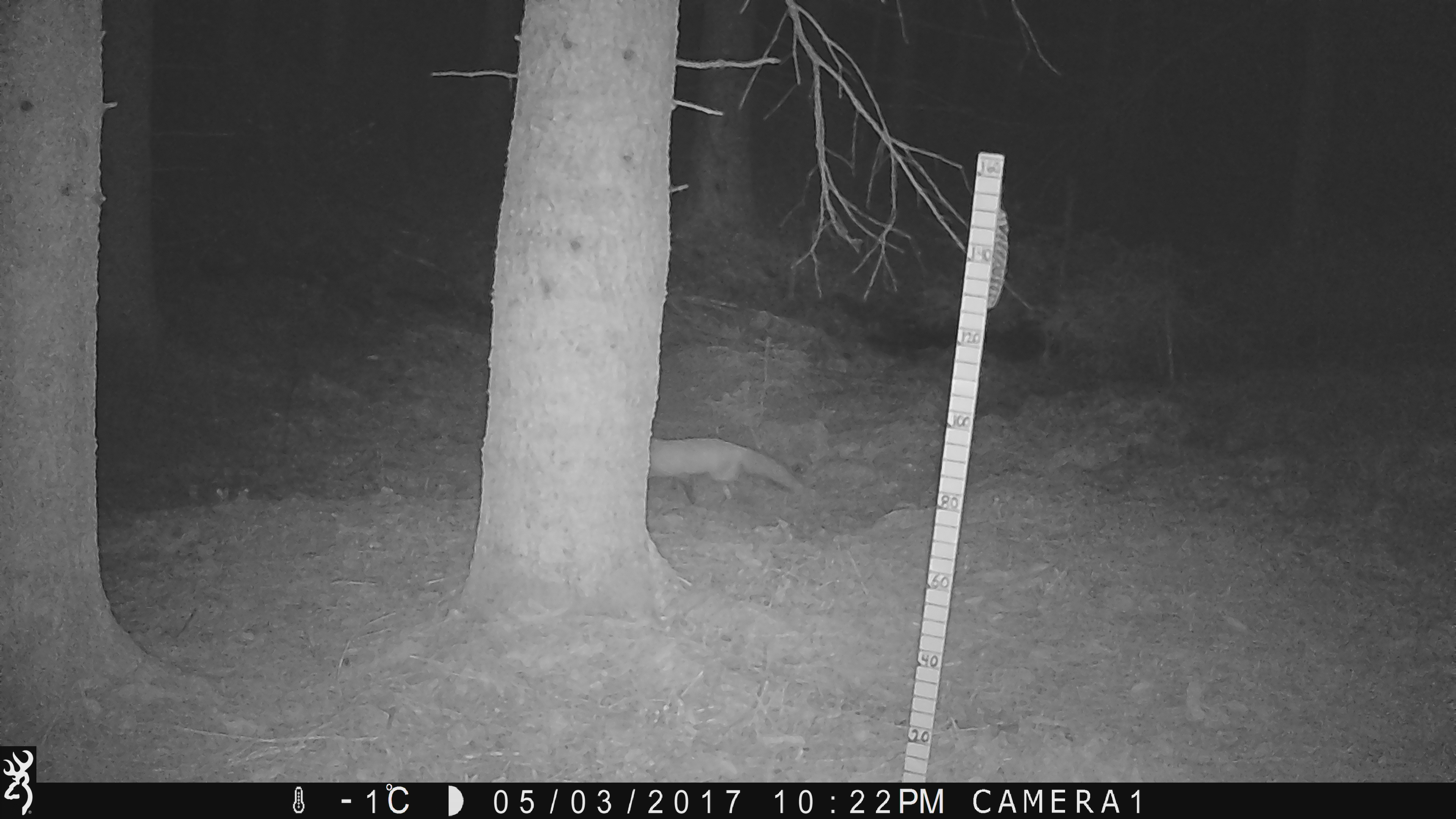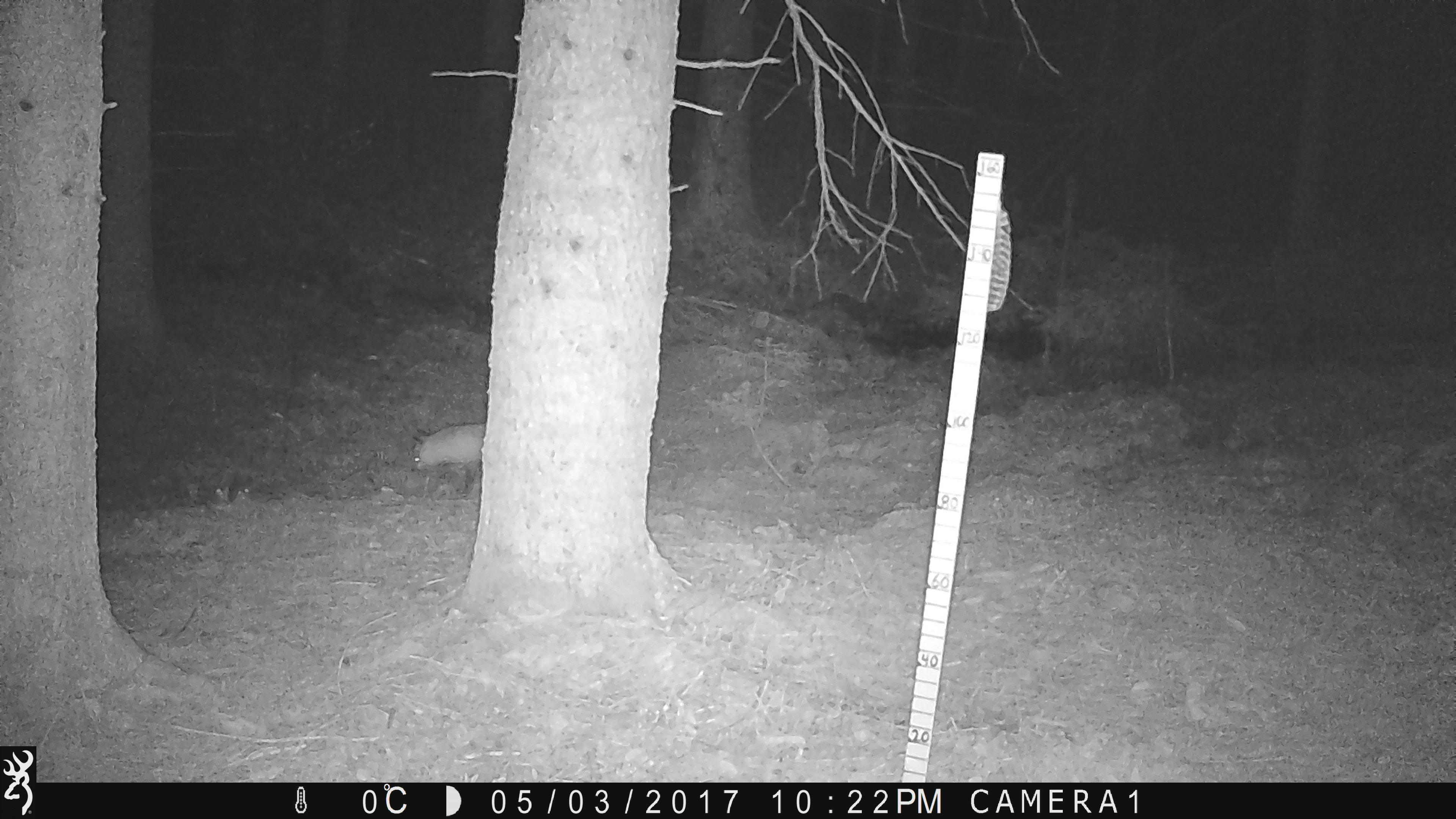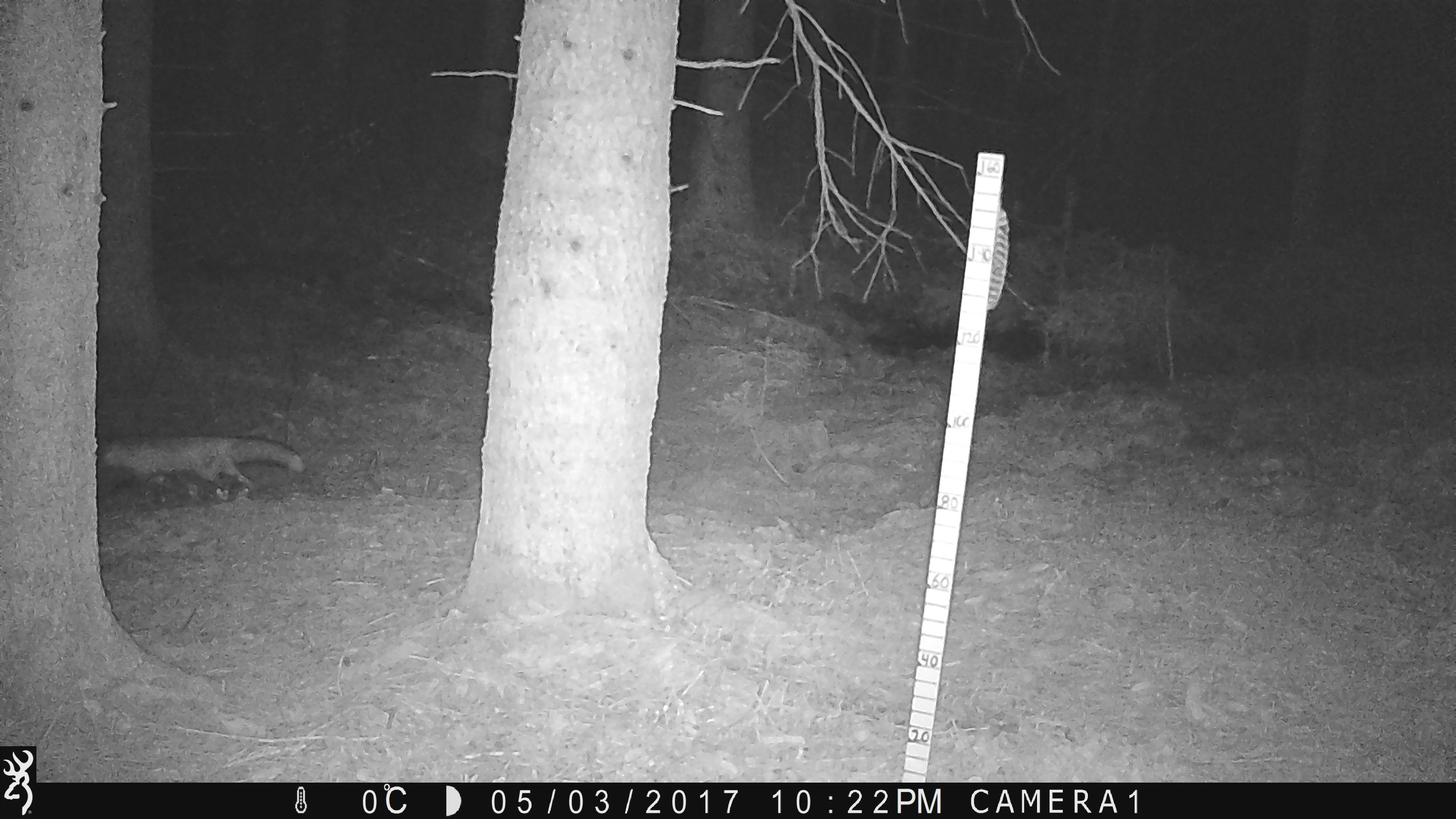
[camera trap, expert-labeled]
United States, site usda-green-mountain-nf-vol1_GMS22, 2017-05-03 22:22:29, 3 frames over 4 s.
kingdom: Animalia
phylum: Chordata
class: Mammalia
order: Carnivora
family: Canidae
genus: Vulpes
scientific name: Vulpes vulpes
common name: red fox